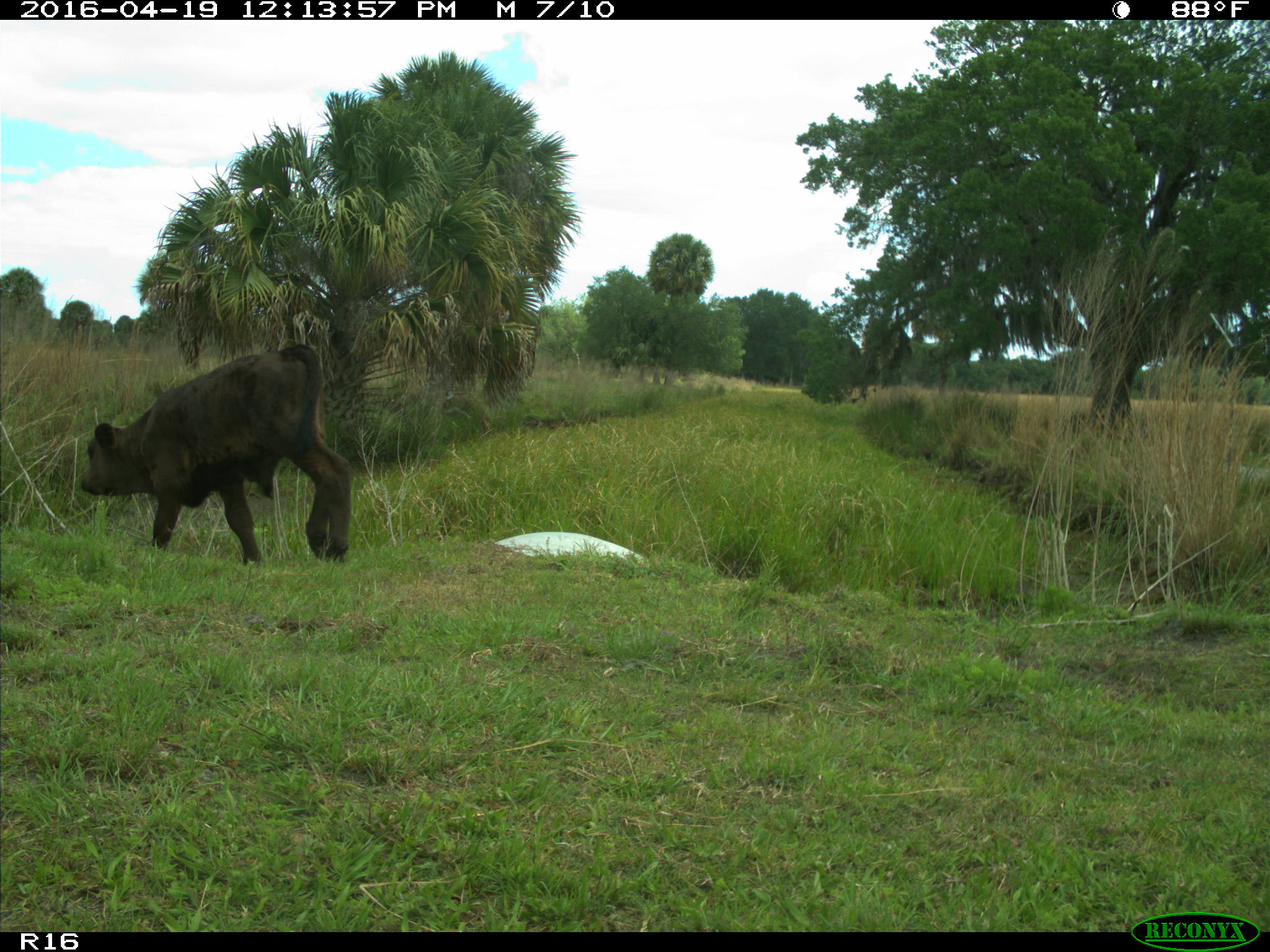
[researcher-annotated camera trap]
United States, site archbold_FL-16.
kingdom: Animalia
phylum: Chordata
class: Mammalia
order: Artiodactyla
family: Bovidae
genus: Bos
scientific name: Bos taurus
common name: domestic cow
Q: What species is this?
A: Bos taurus (domestic cow).